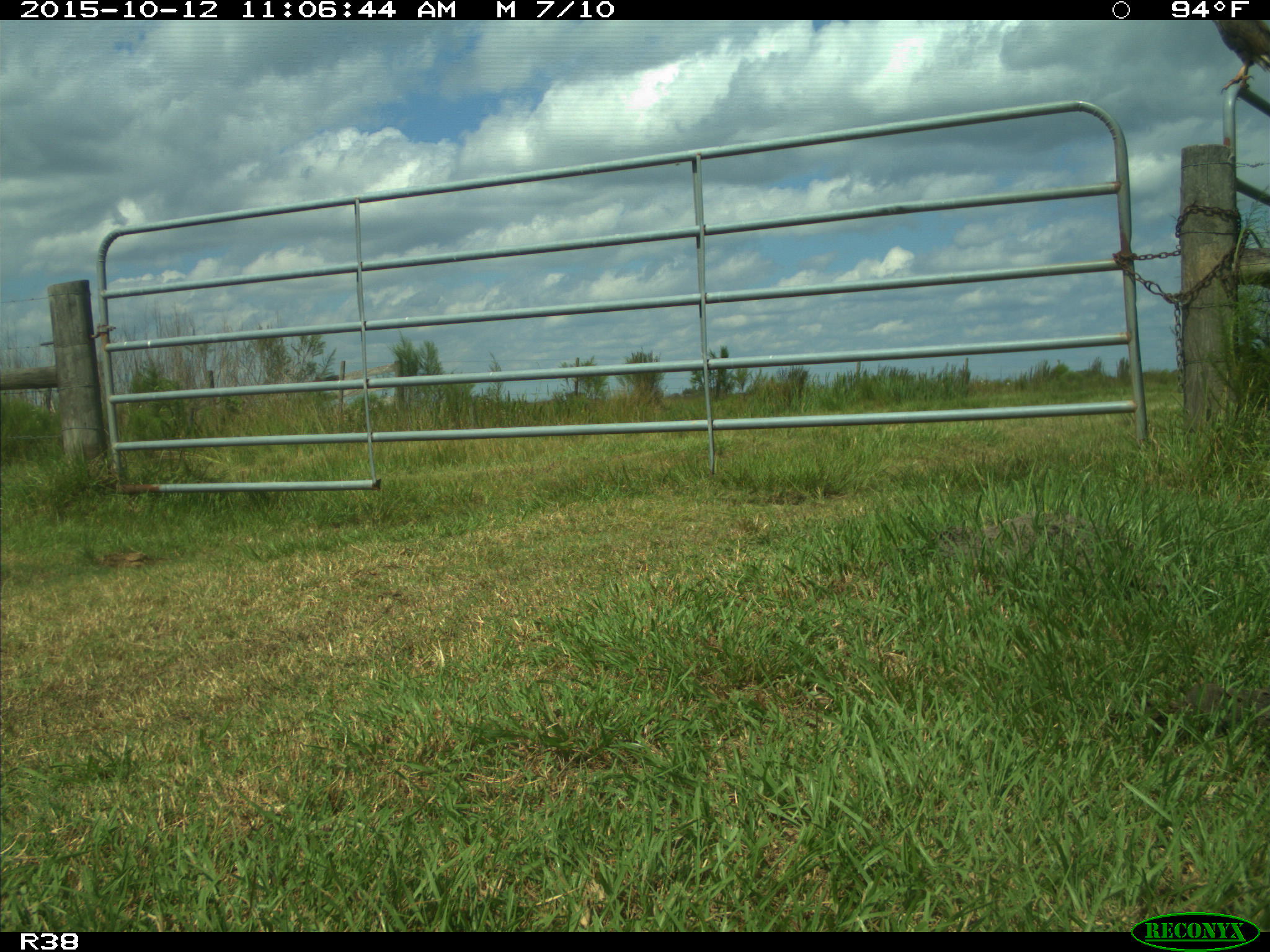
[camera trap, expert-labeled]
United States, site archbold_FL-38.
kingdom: Animalia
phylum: Chordata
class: Aves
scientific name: Aves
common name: birds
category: unidentified bird